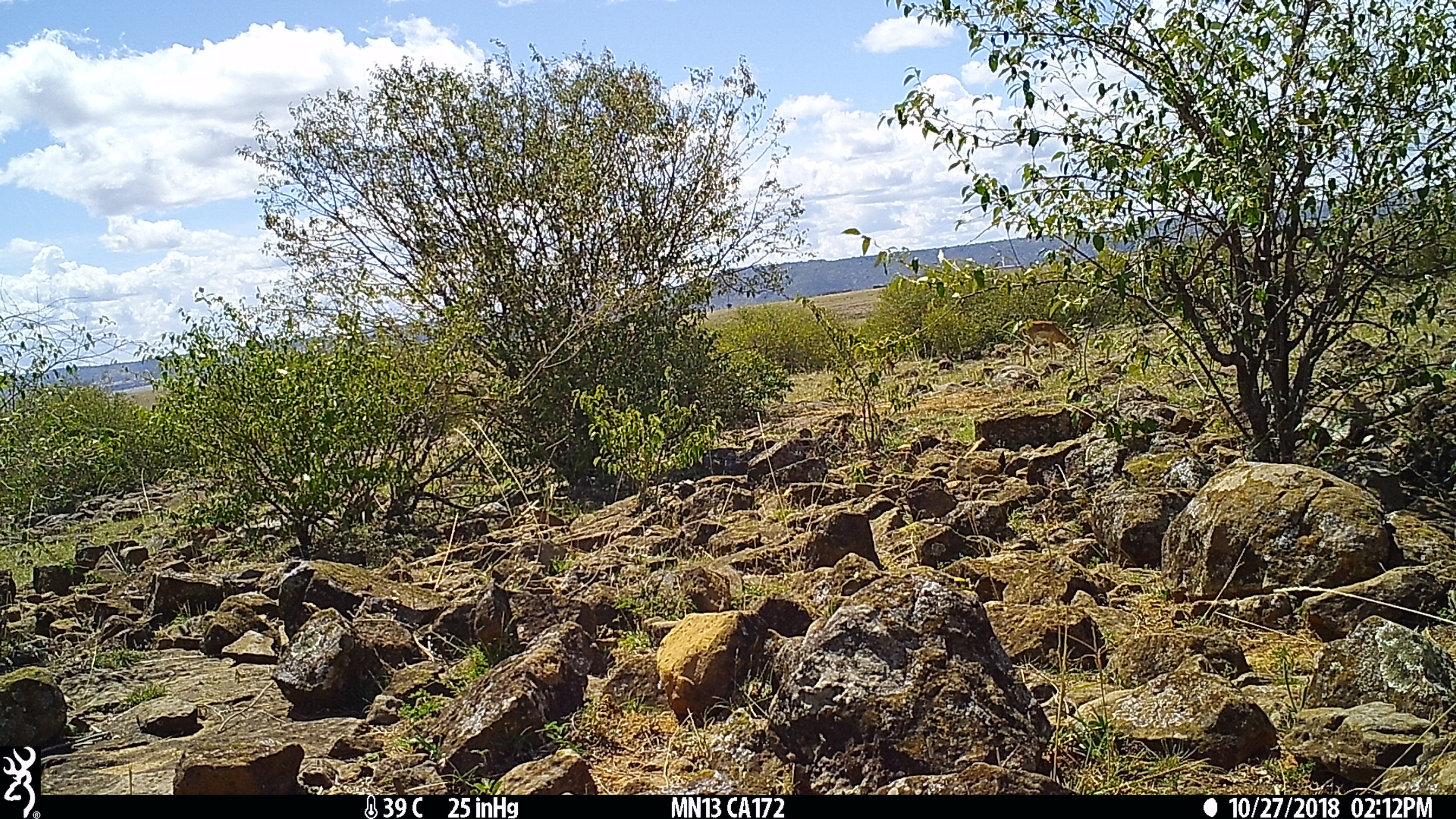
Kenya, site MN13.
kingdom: Animalia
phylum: Chordata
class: Mammalia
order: Artiodactyla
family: Bovidae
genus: Aepyceros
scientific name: Aepyceros melampus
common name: impala